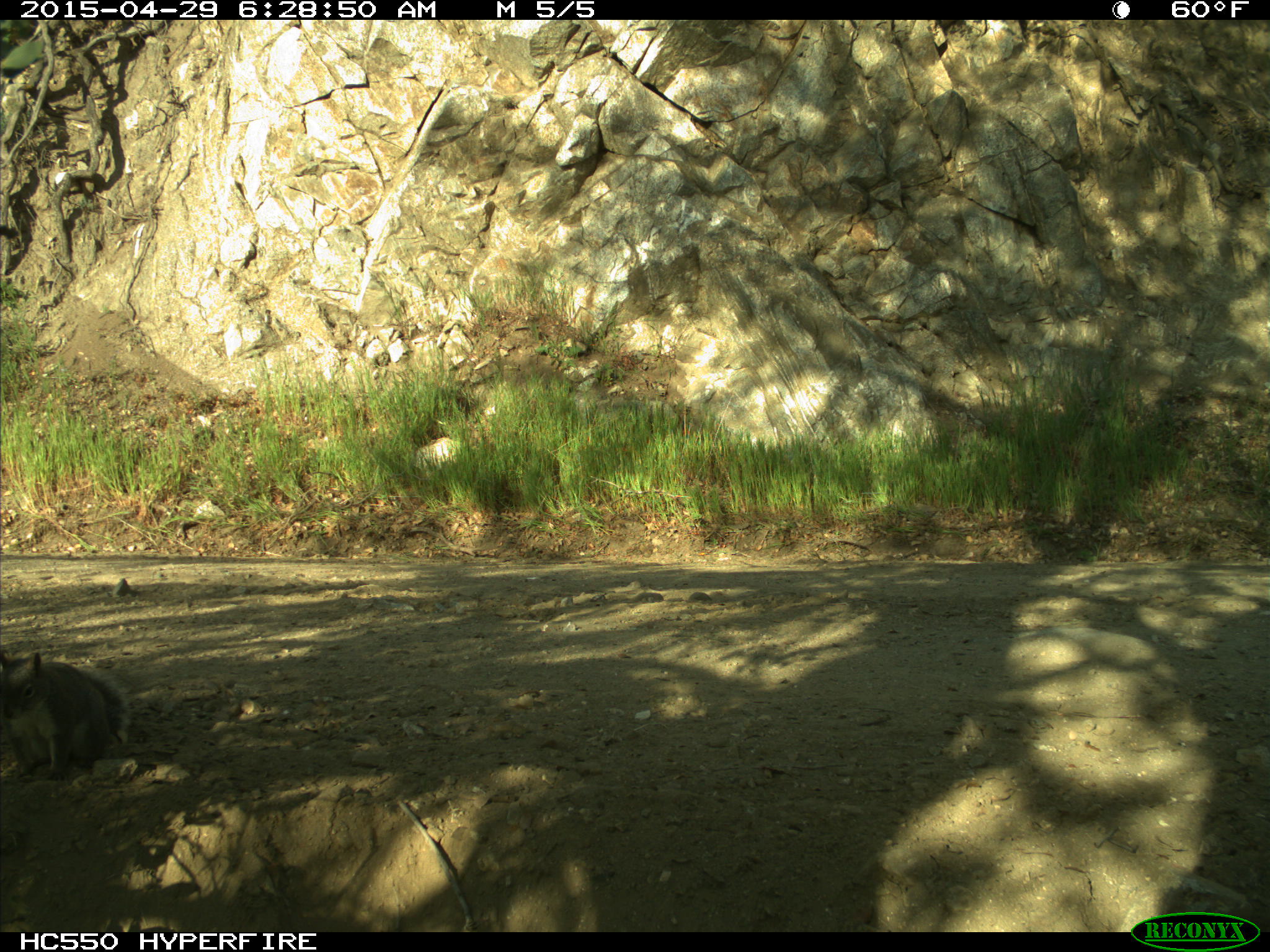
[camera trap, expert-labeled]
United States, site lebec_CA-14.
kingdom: Animalia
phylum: Chordata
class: Mammalia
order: Rodentia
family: Sciuridae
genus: Sciurus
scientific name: Sciurus carolinensis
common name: eastern gray squirrel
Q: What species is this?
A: Sciurus carolinensis (eastern gray squirrel).